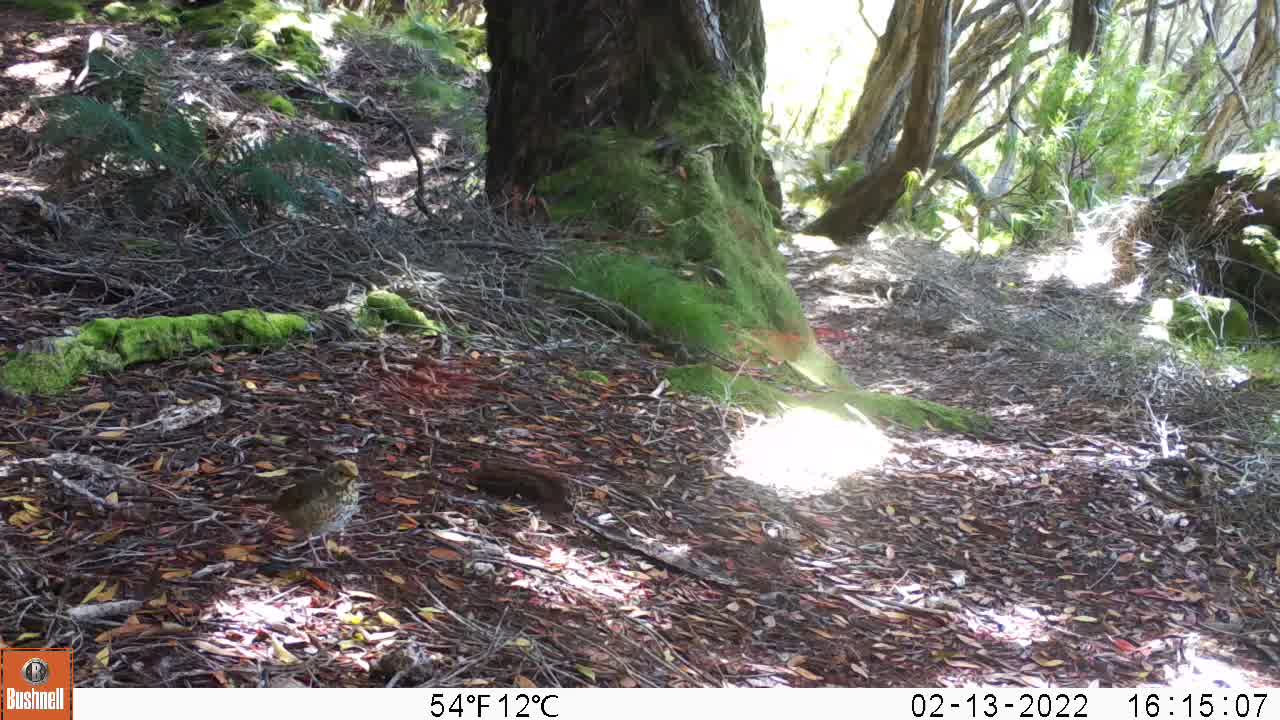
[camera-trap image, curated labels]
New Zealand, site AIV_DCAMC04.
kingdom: Animalia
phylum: Chordata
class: Aves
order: Passeriformes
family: Turdidae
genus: Turdus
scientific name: Turdus philomelos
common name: song thrush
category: thrush